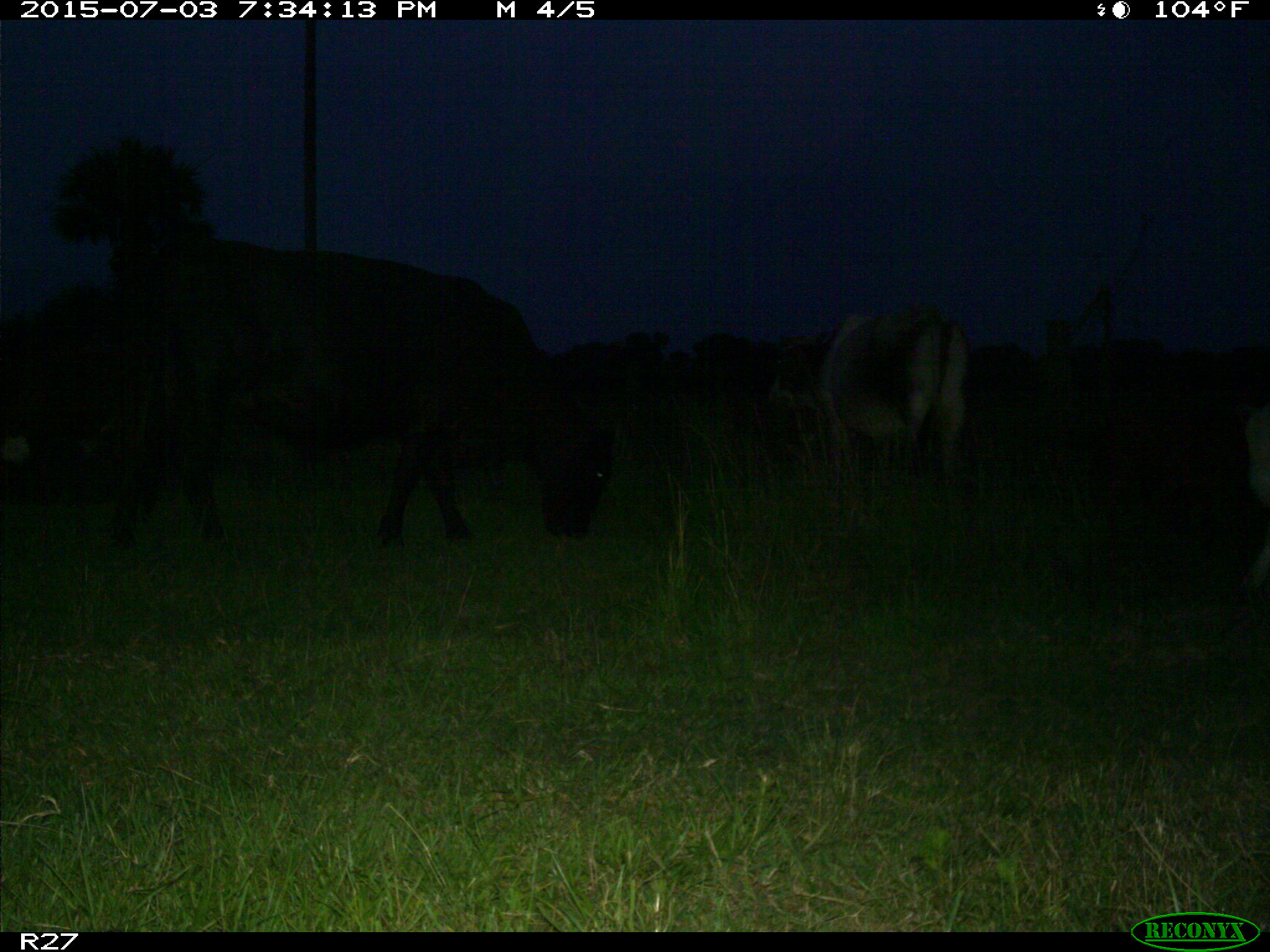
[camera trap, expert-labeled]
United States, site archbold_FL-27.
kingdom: Animalia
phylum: Chordata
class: Mammalia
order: Artiodactyla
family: Bovidae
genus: Bos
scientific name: Bos taurus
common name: domestic cow